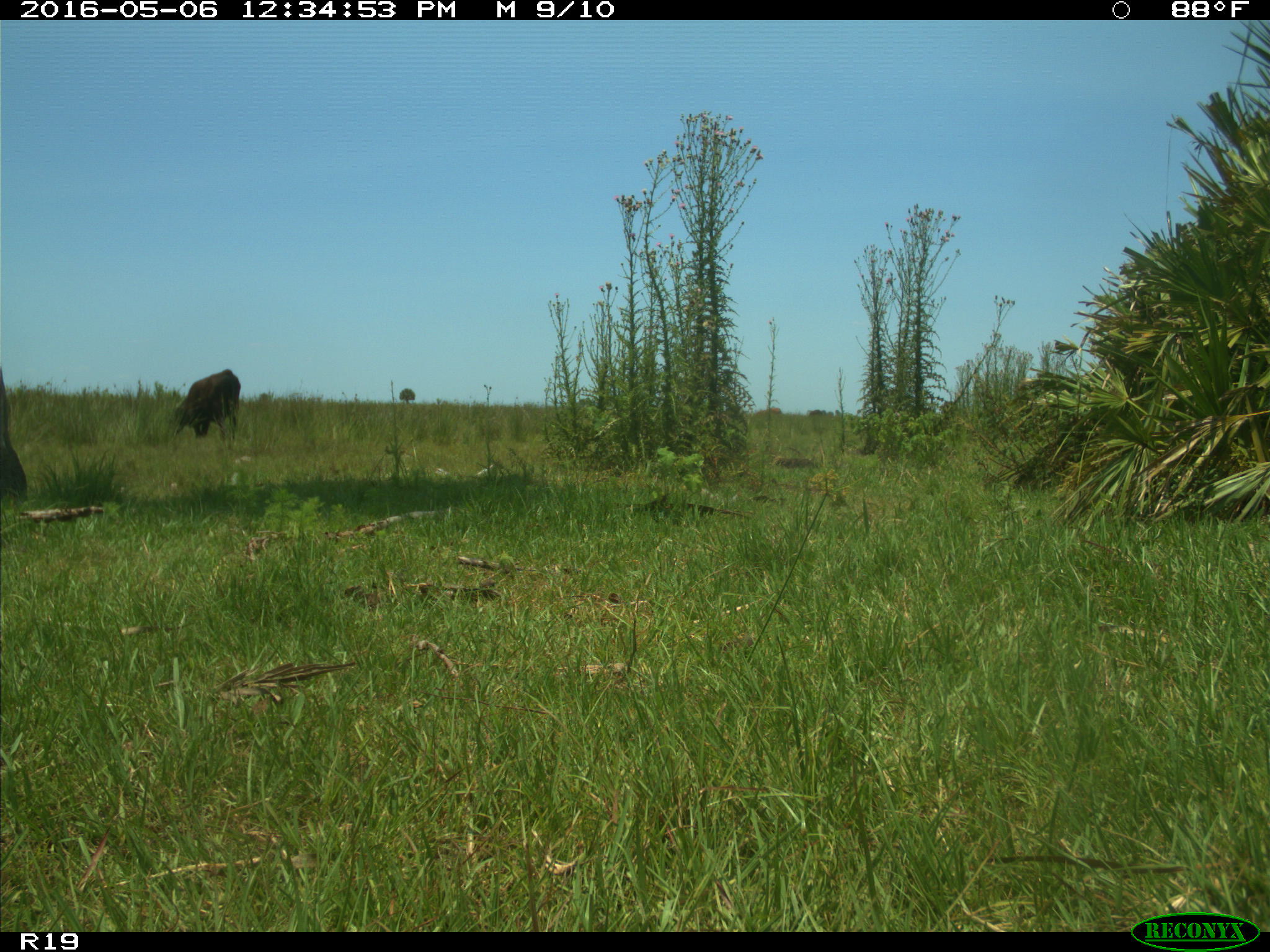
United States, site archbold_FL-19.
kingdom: Animalia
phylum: Chordata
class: Mammalia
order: Artiodactyla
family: Bovidae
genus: Bos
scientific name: Bos taurus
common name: domestic cow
Bos taurus (domestic cow).